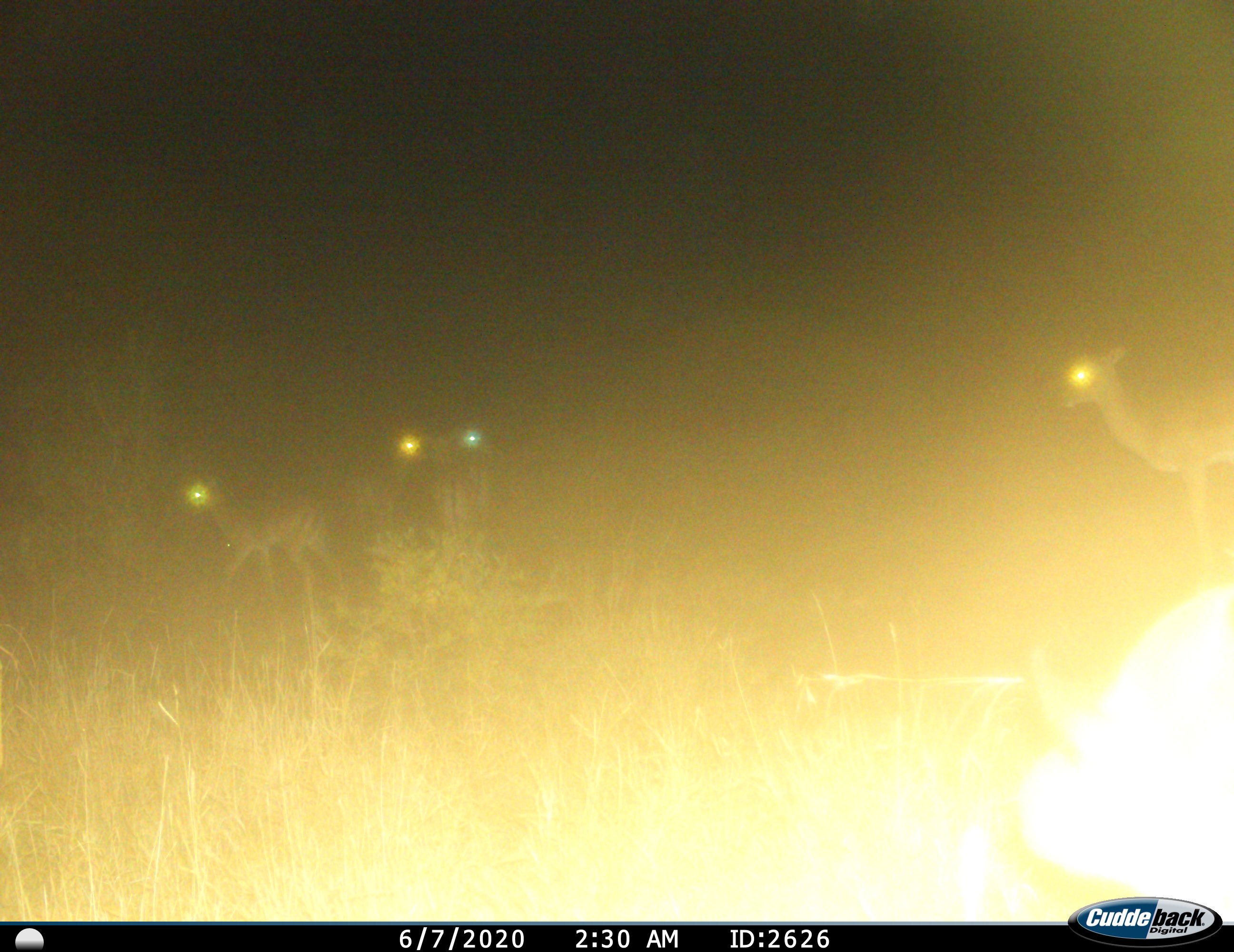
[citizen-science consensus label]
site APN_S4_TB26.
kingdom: Animalia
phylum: Chordata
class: Mammalia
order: Artiodactyla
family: Bovidae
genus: Aepyceros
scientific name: Aepyceros melampus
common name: impala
Impala (Aepyceros melampus), count 5. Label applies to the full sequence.